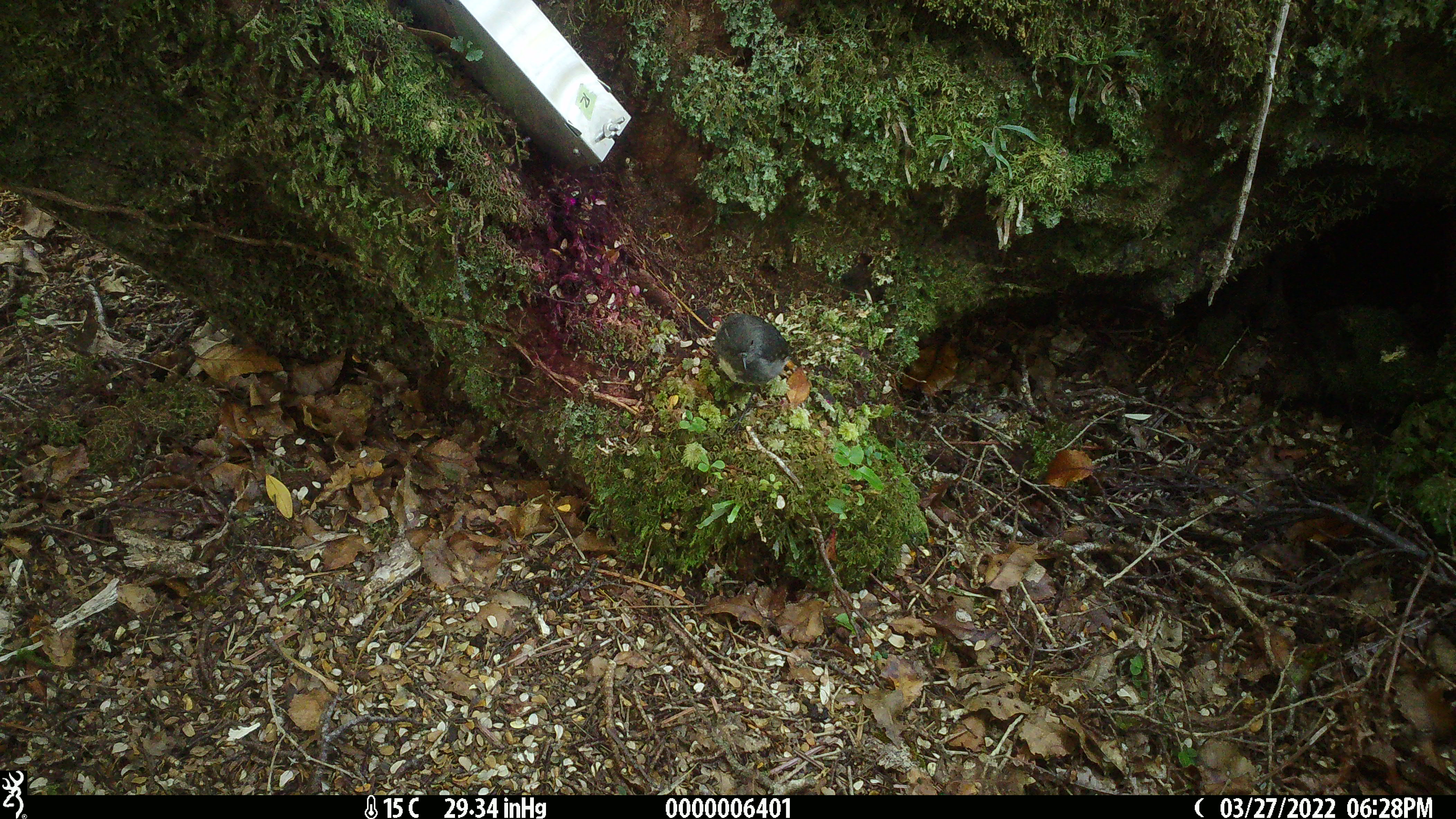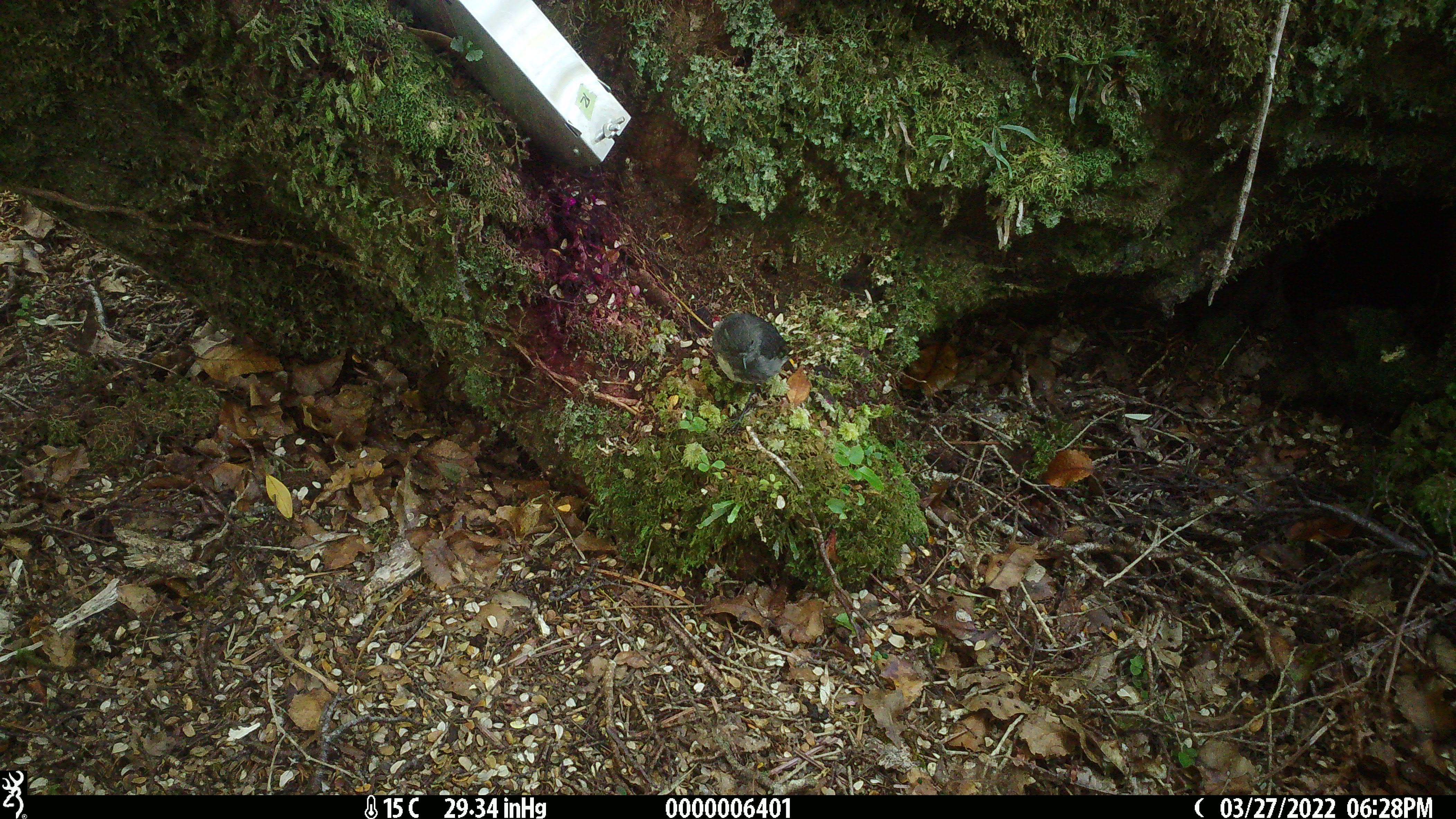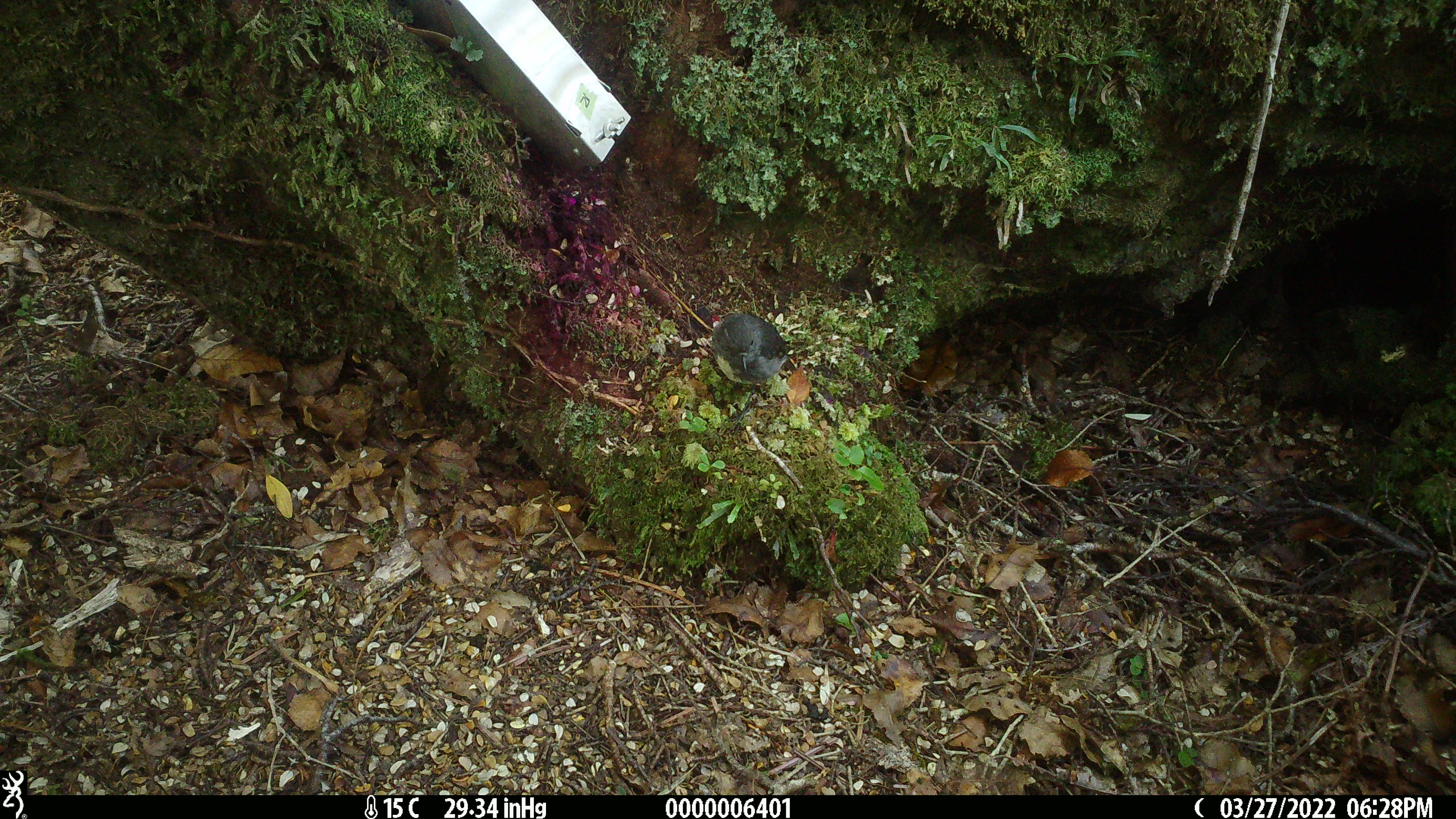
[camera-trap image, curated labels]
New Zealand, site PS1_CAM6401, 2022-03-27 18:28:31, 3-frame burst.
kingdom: Animalia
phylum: Chordata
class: Aves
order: Passeriformes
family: Petroicidae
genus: Petroica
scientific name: Petroica australis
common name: new zealand robin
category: robin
Robin (new zealand robin) (Petroica australis).